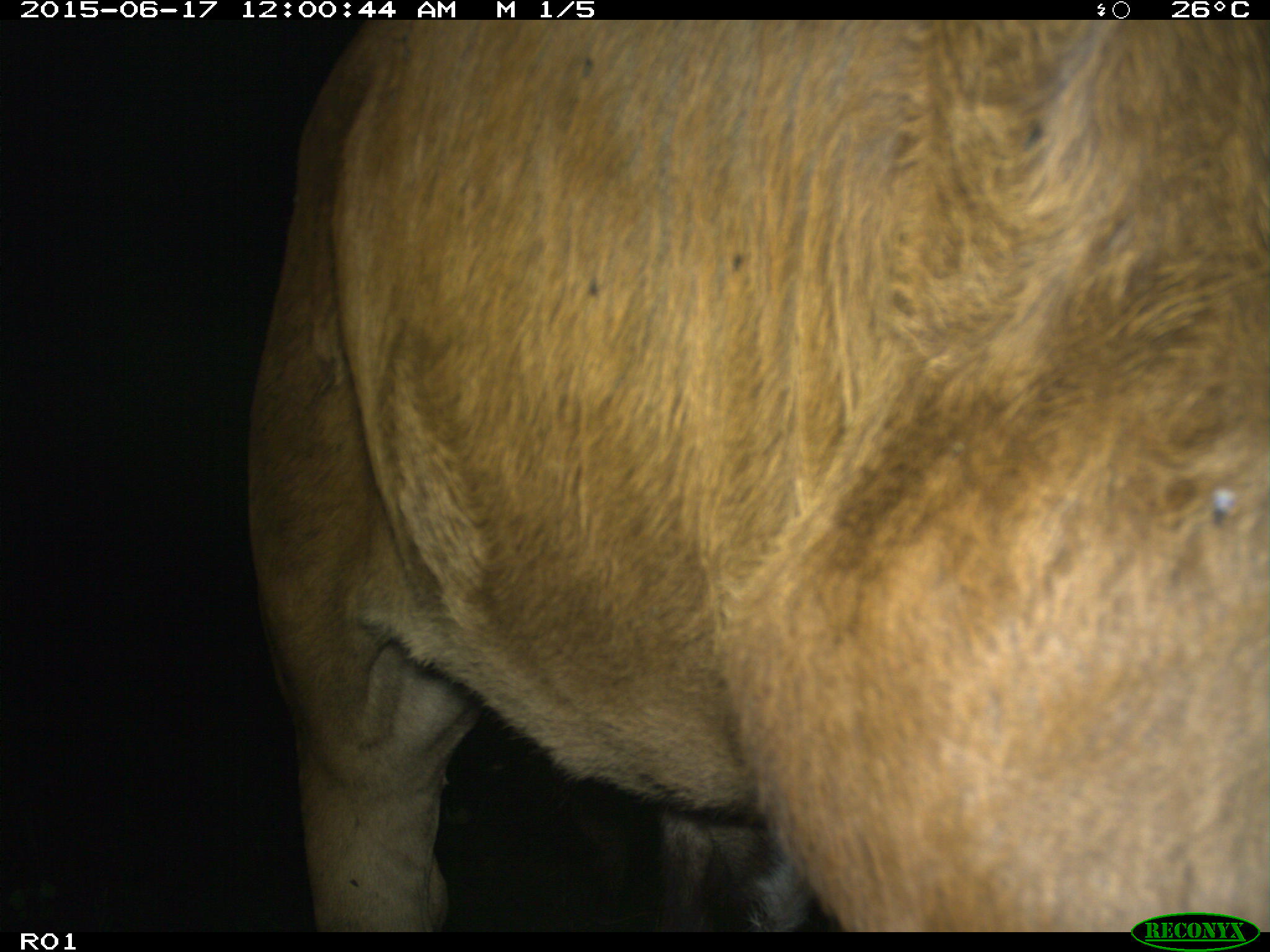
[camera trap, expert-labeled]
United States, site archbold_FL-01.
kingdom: Animalia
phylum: Chordata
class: Mammalia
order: Artiodactyla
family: Bovidae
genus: Bos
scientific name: Bos taurus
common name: domestic cow